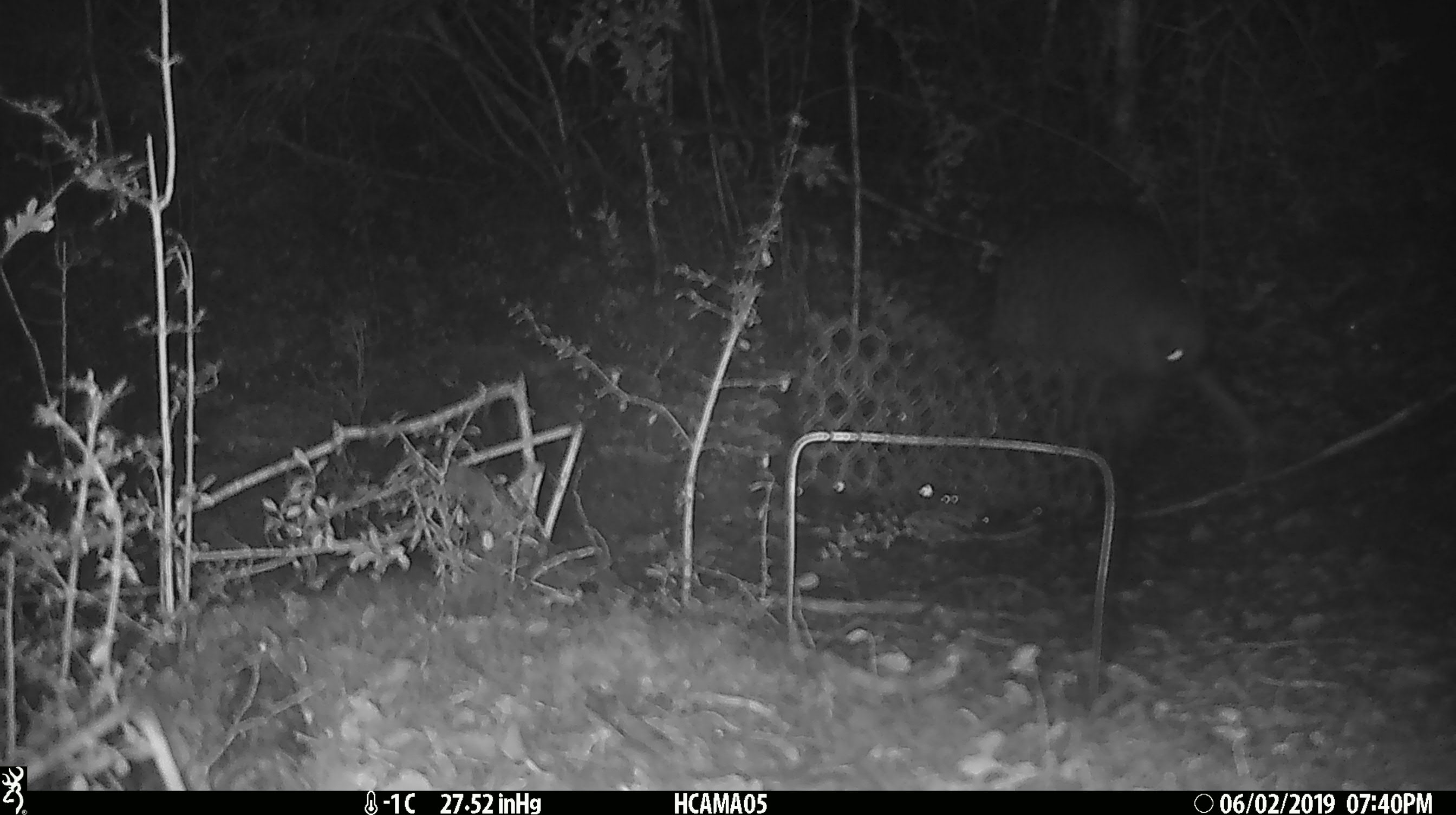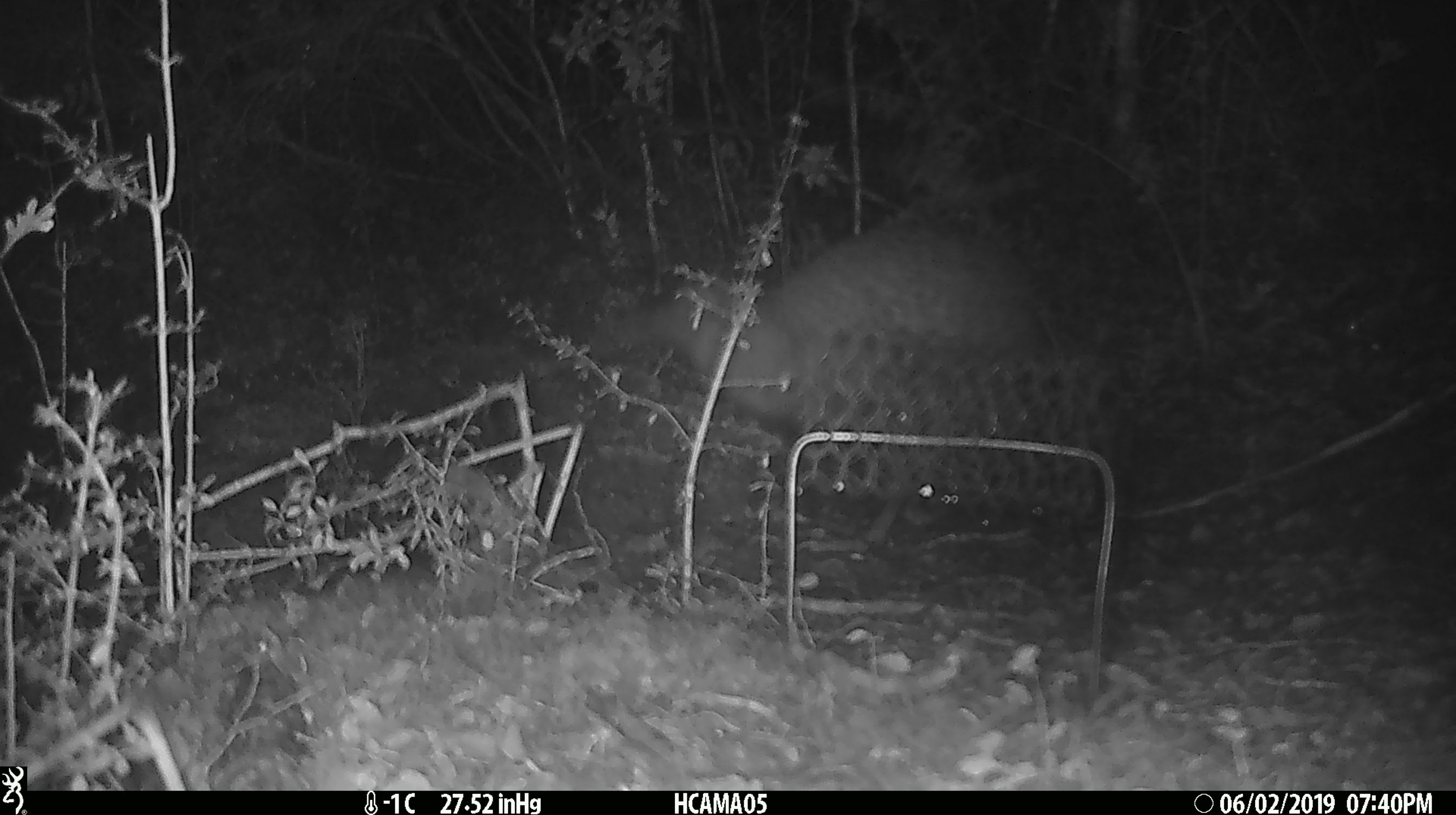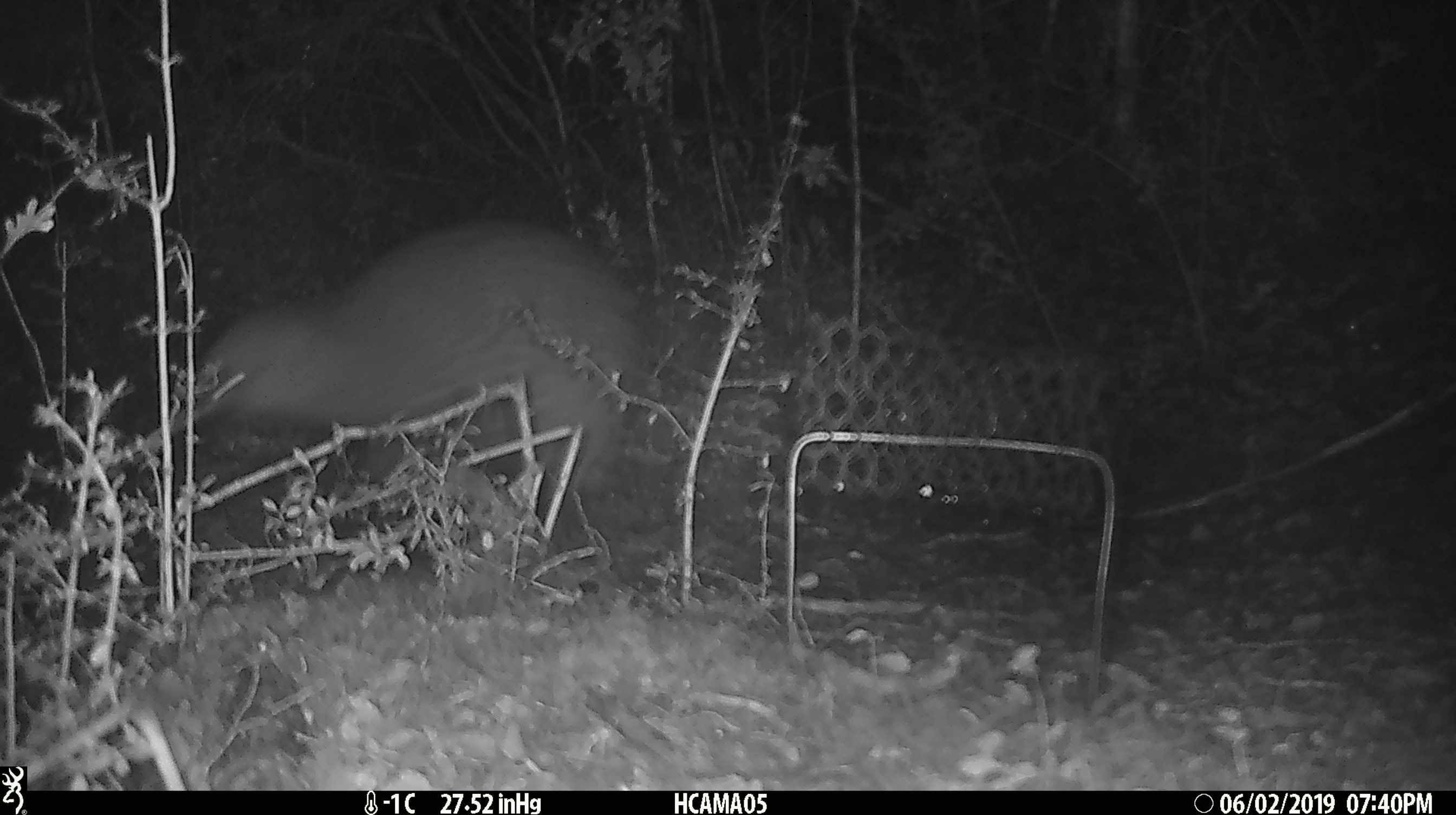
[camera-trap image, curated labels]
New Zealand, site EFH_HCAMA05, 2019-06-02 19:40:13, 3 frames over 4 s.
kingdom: Animalia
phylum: Chordata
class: Aves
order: Apterygiformes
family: Apterygidae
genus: Apteryx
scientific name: Apteryx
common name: kiwi